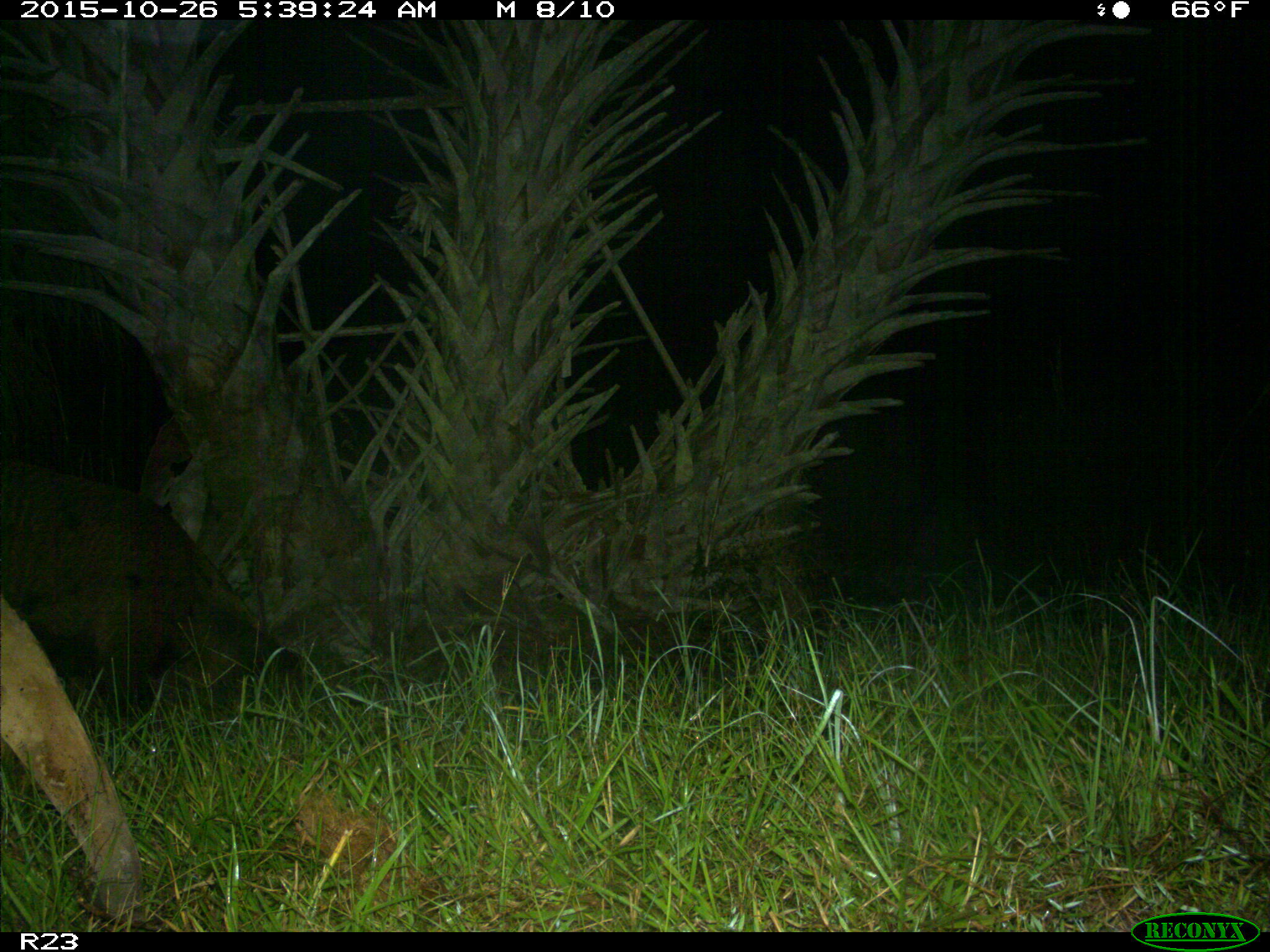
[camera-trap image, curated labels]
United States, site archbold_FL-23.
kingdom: Animalia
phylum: Chordata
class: Mammalia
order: Artiodactyla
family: Suidae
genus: Sus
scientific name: Sus scrofa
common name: wild boar